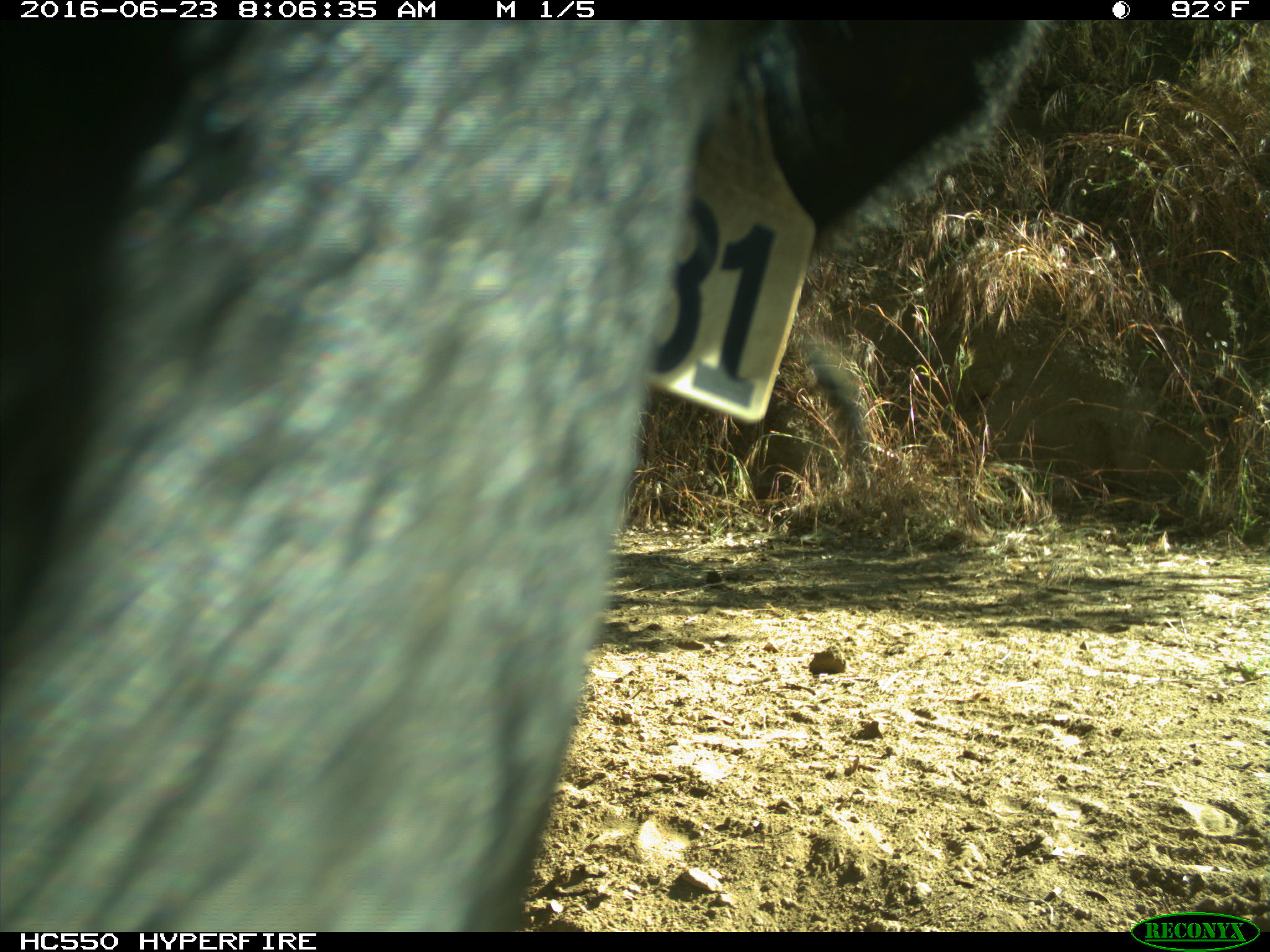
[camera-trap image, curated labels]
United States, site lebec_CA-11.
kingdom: Animalia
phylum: Chordata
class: Mammalia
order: Artiodactyla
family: Bovidae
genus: Bos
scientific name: Bos taurus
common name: domestic cow